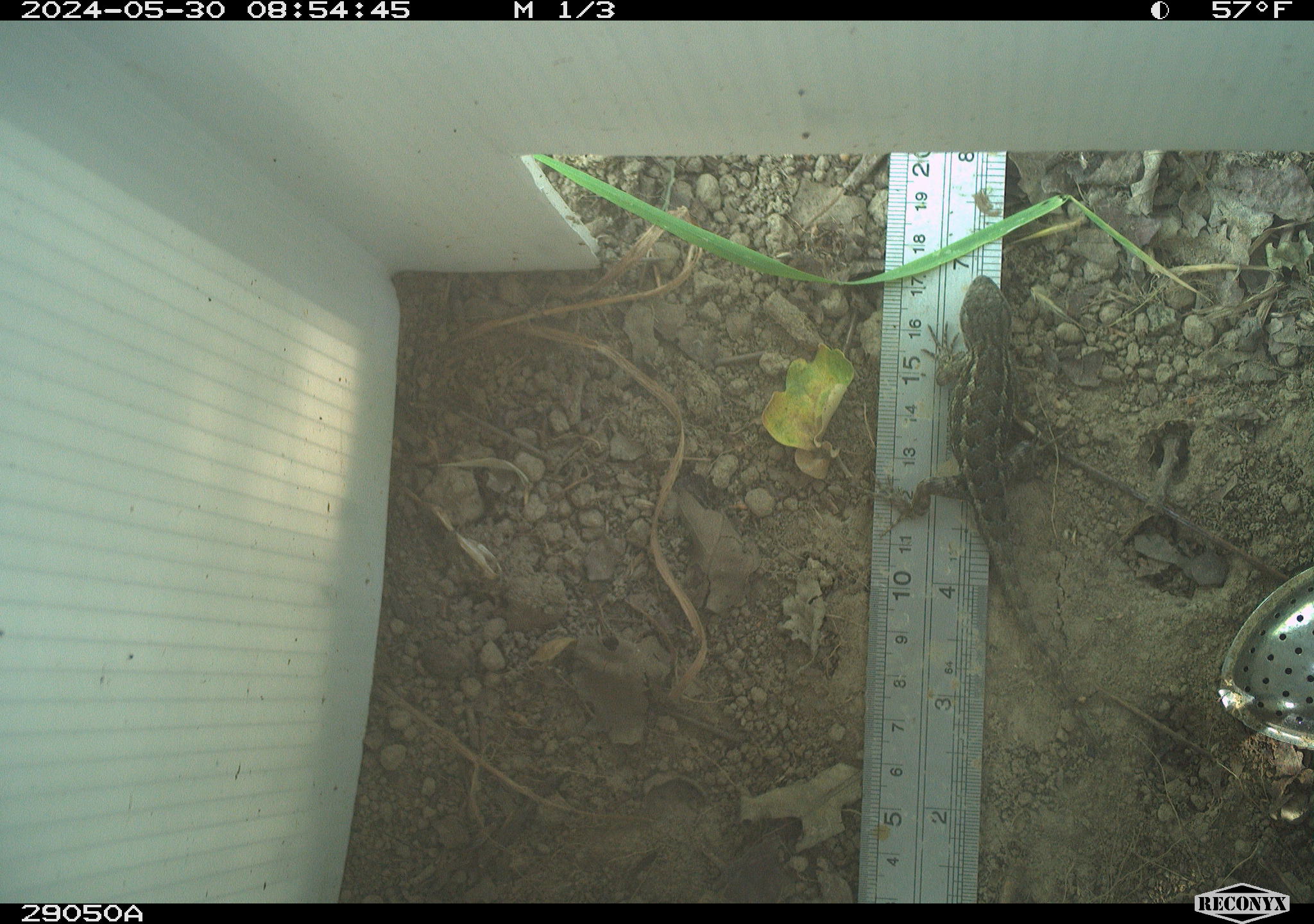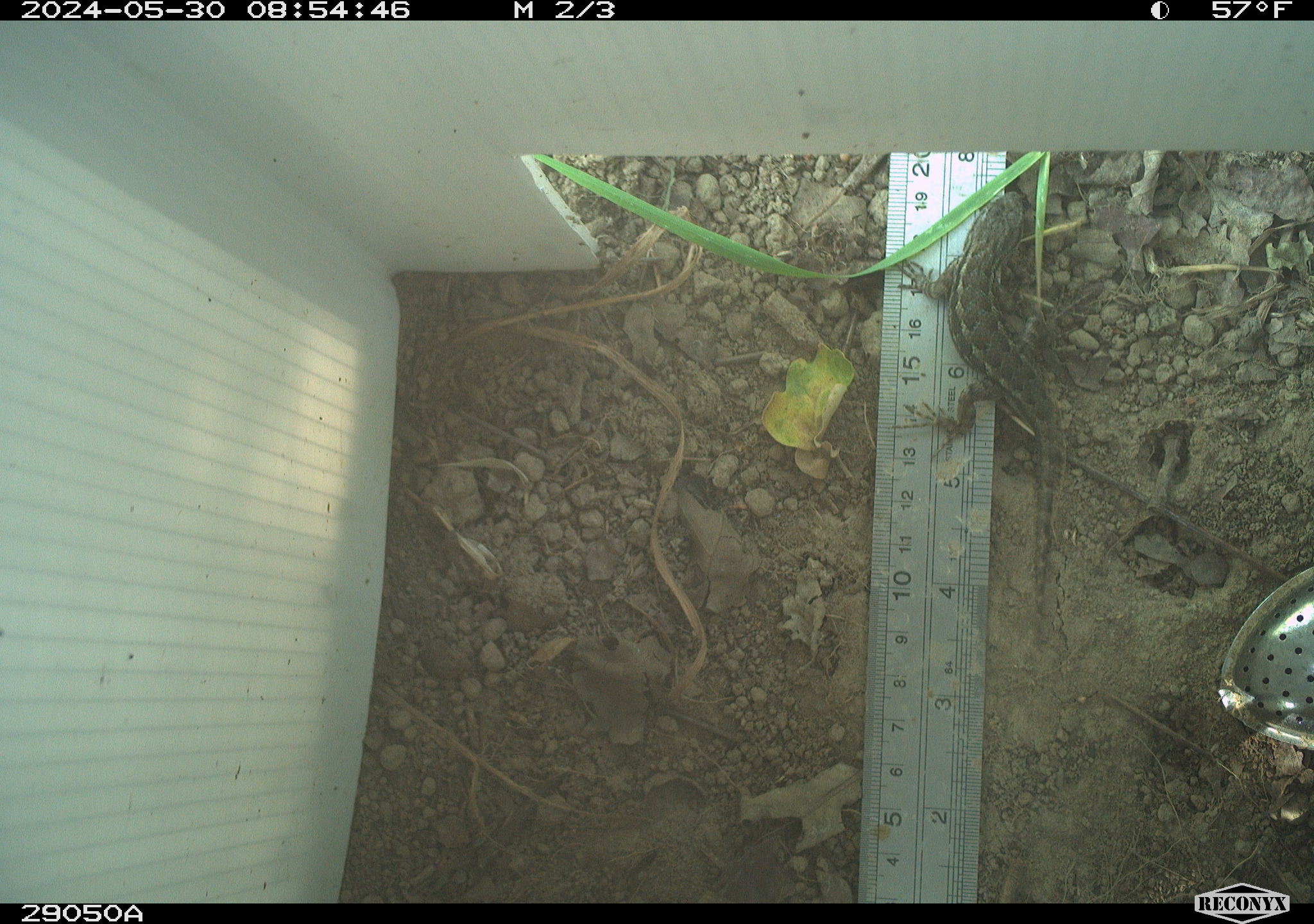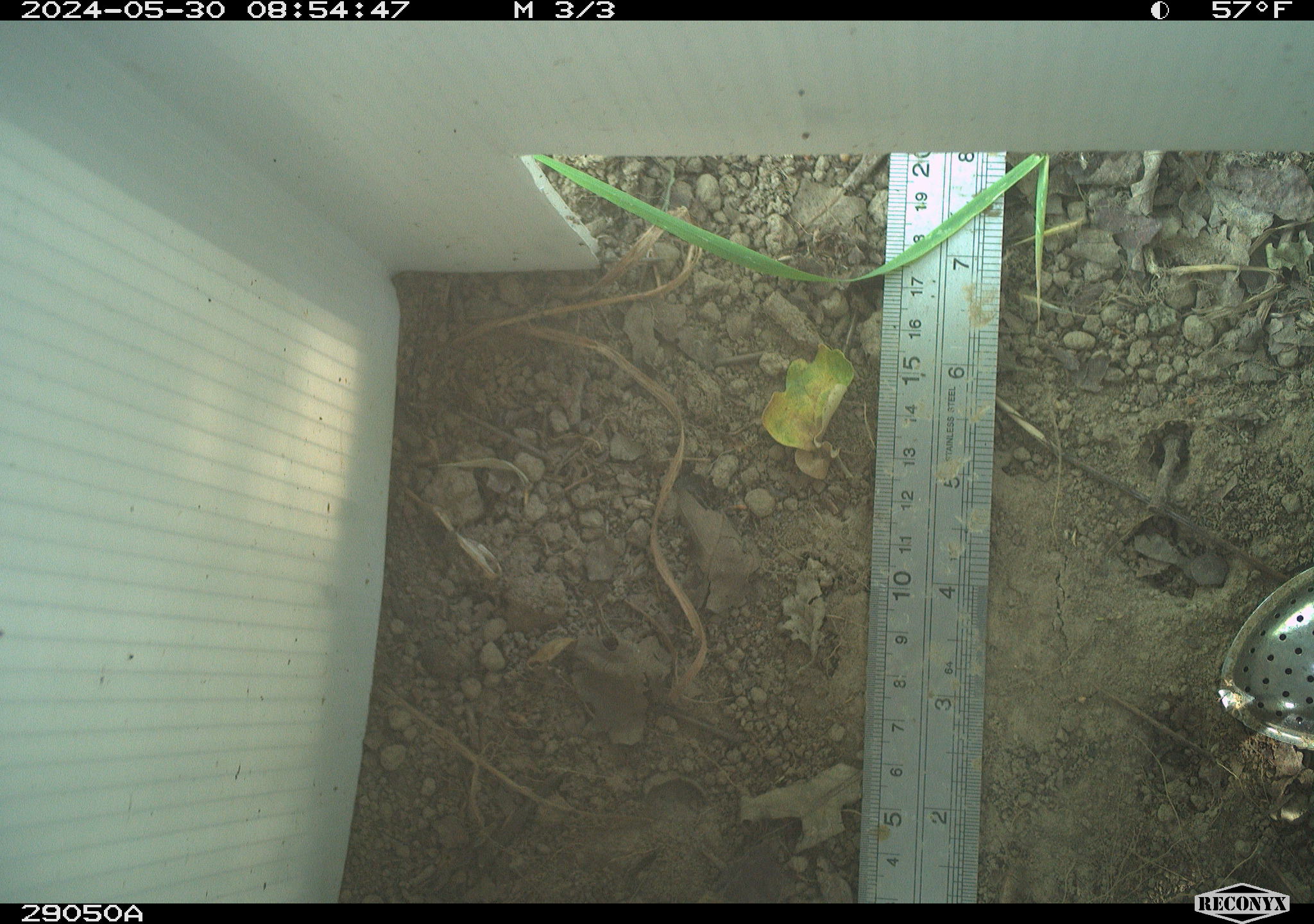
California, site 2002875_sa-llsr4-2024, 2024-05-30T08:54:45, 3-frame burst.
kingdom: Animalia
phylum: Chordata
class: Reptilia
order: Squamata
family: Phrynosomatidae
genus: Sceloporus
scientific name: Sceloporus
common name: spiny lizards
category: sceloporus species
Sceloporus species (spiny lizards) (Sceloporus).